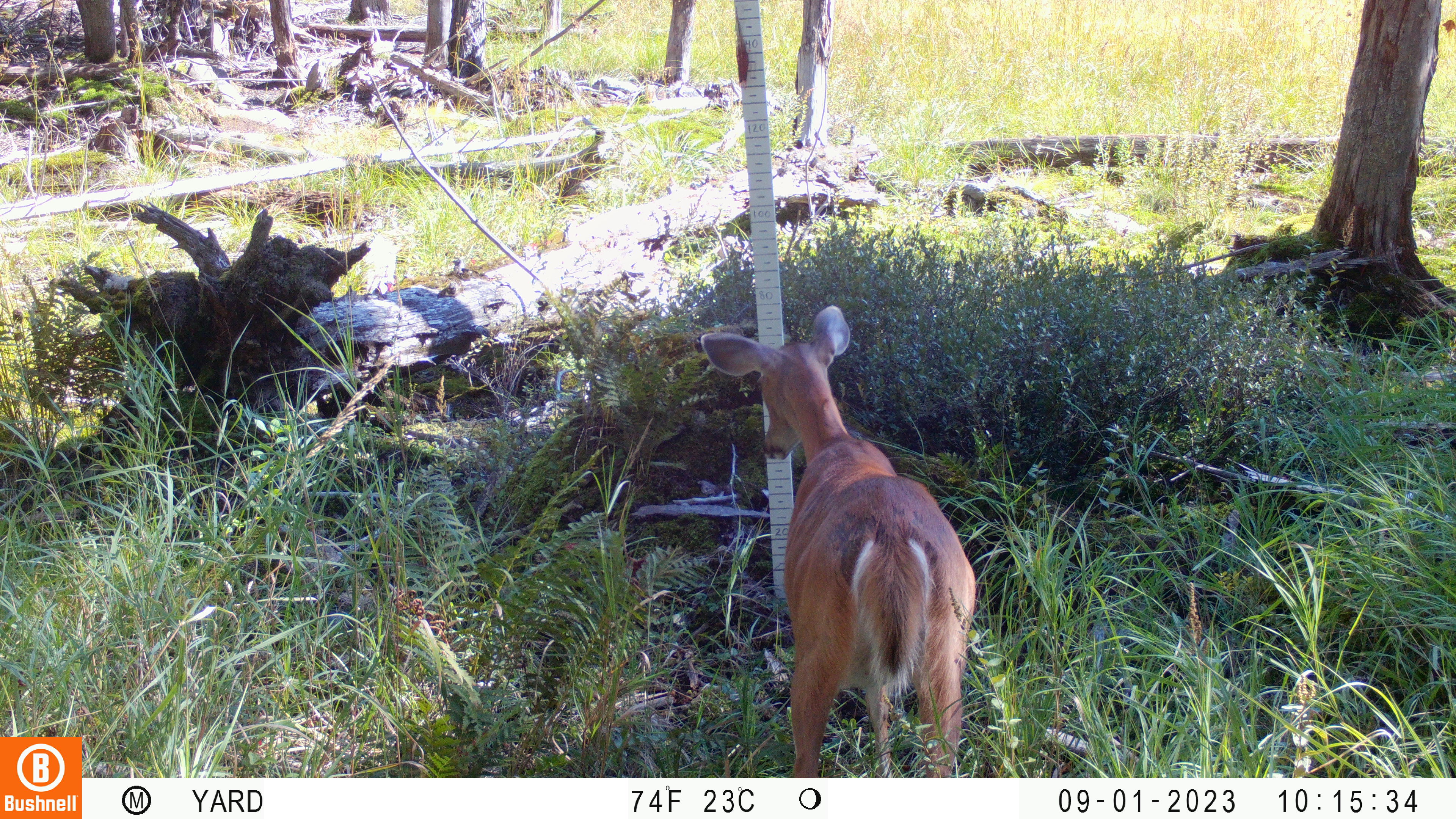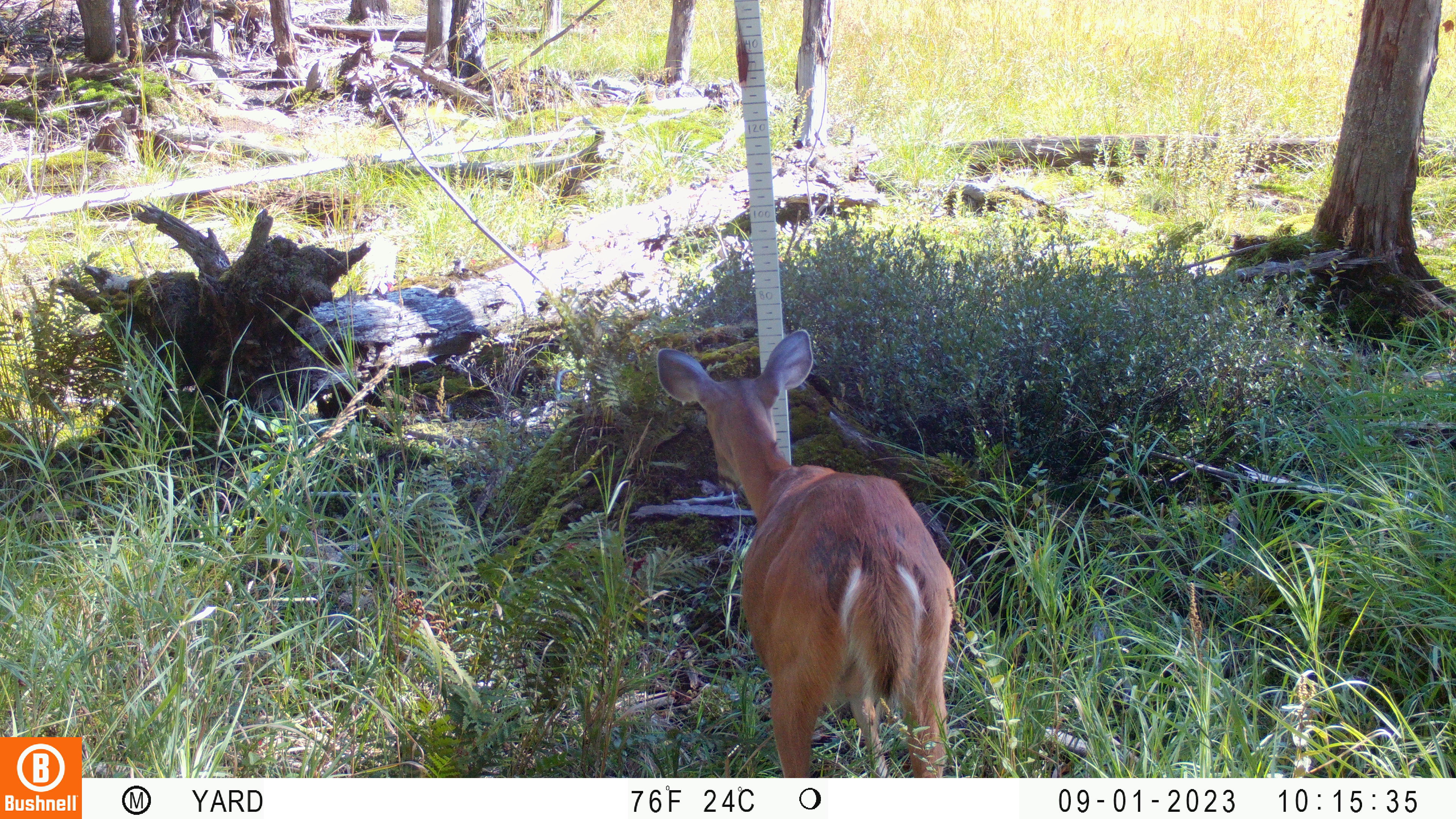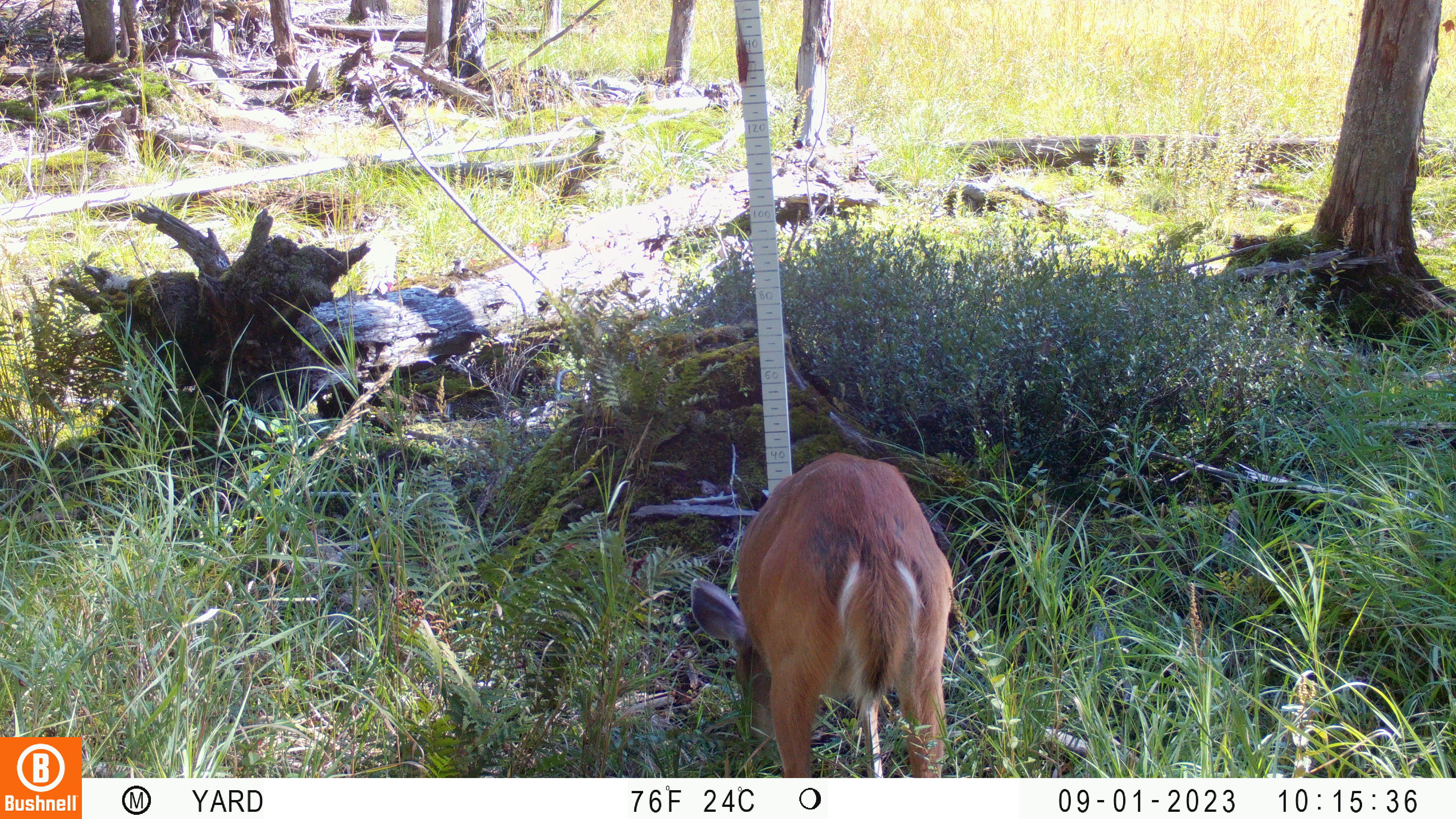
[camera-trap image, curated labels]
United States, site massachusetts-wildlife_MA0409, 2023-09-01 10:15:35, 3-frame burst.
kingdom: Animalia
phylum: Chordata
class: Mammalia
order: Artiodactyla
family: Cervidae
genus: Odocoileus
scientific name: Odocoileus virginianus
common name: white-tailed deer